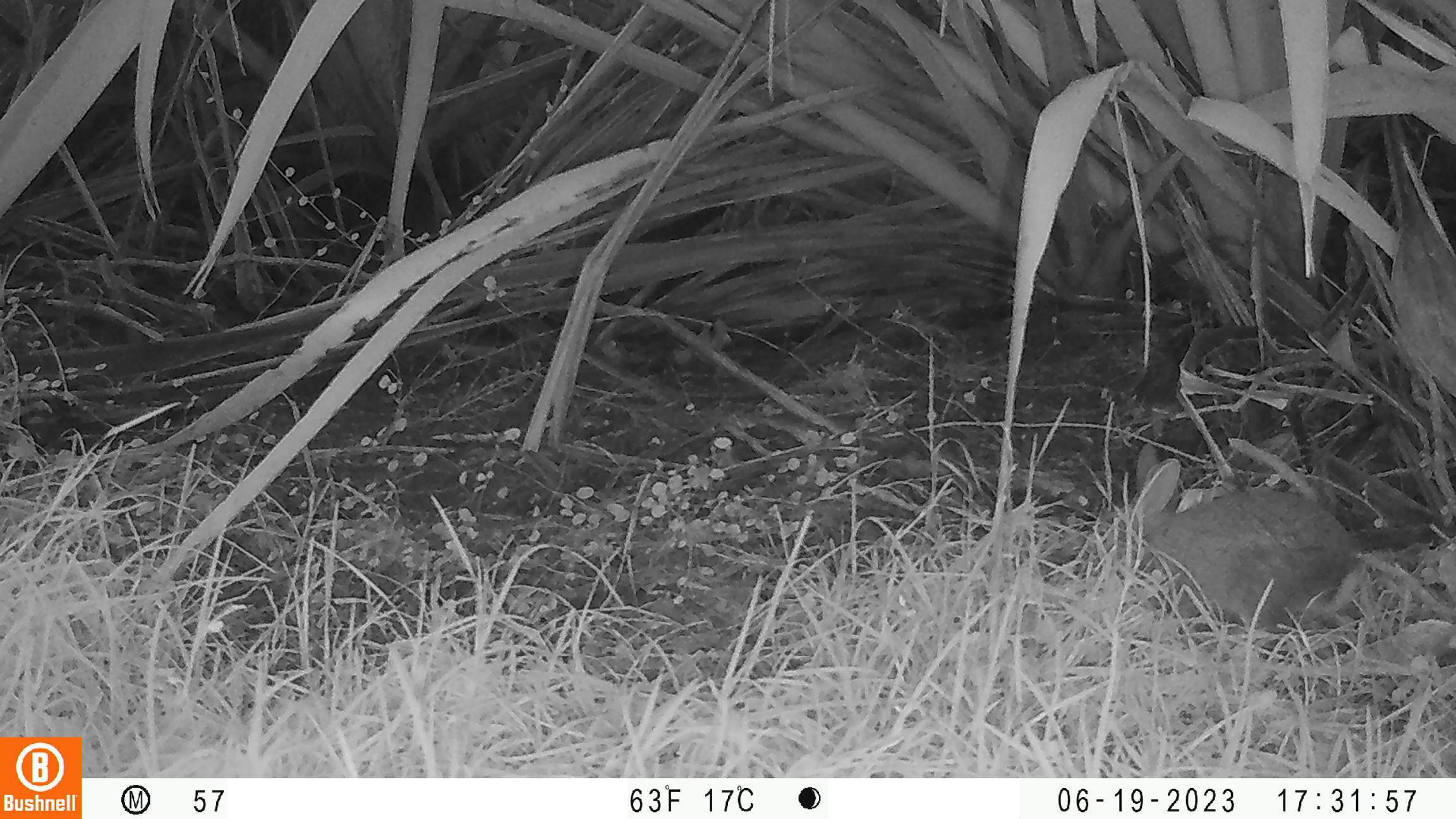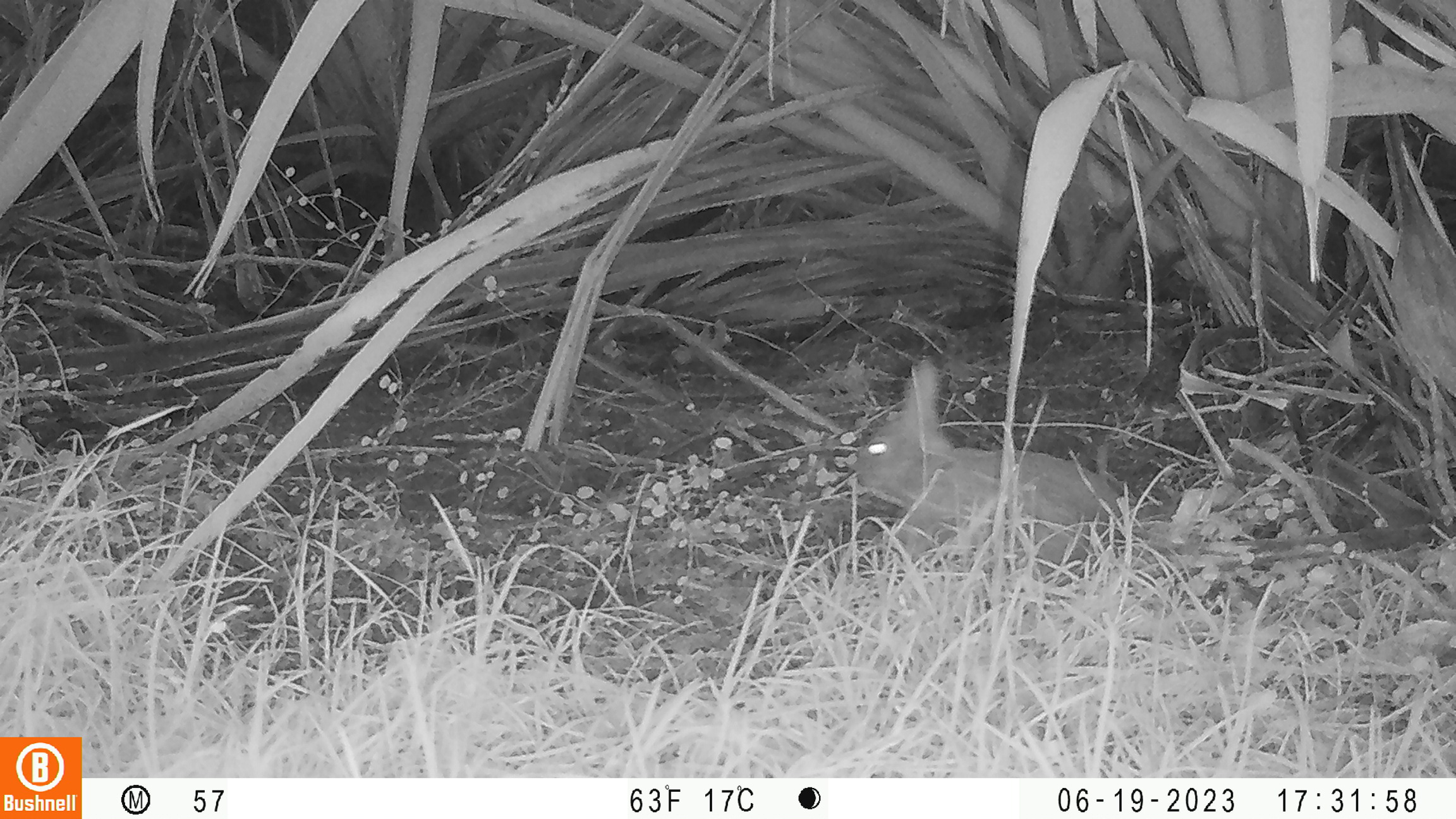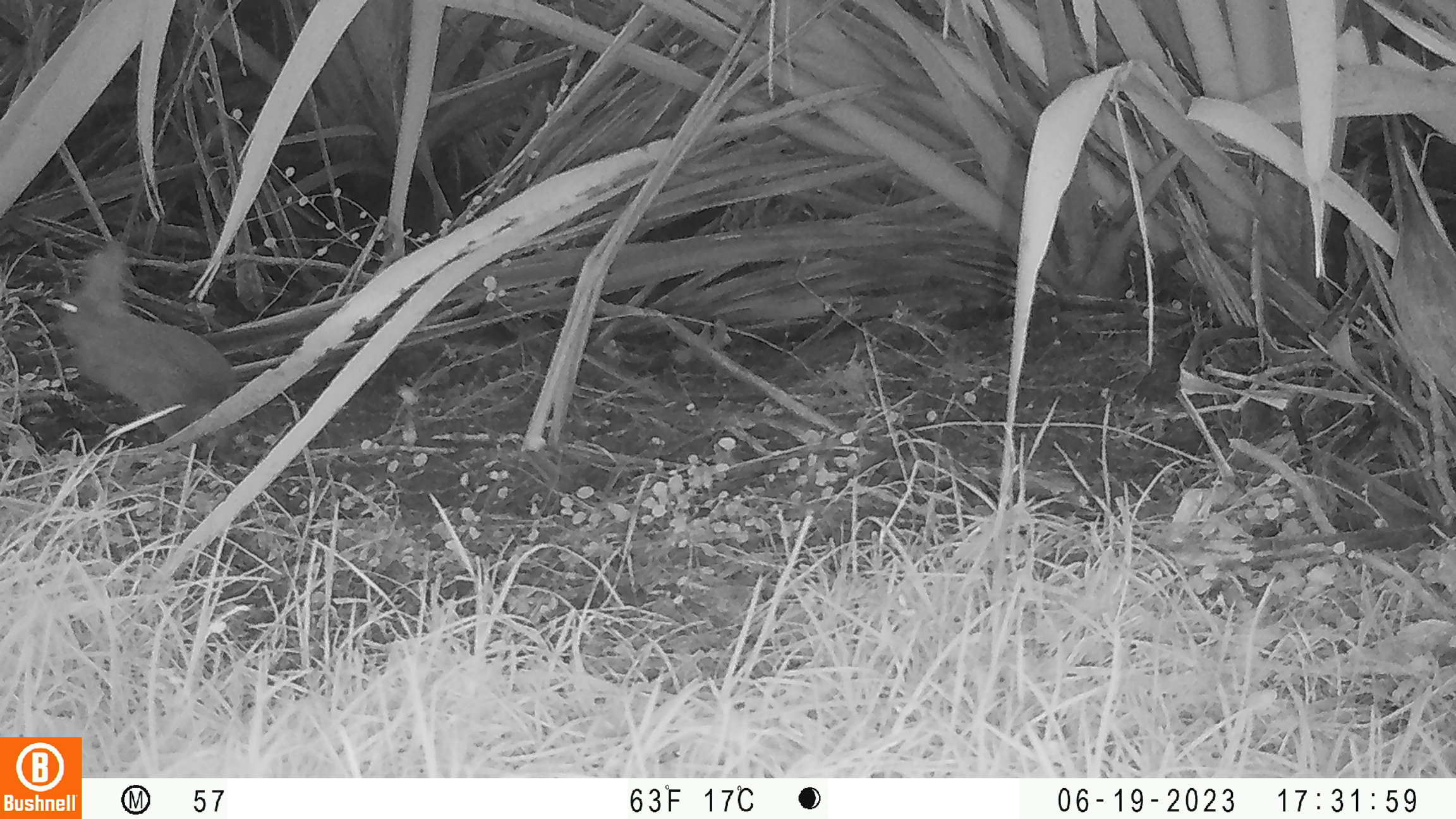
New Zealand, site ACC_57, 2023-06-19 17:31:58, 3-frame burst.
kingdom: Animalia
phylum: Chordata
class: Mammalia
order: Lagomorpha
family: Leporidae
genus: Oryctolagus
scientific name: Oryctolagus cuniculus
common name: european rabbit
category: rabbit